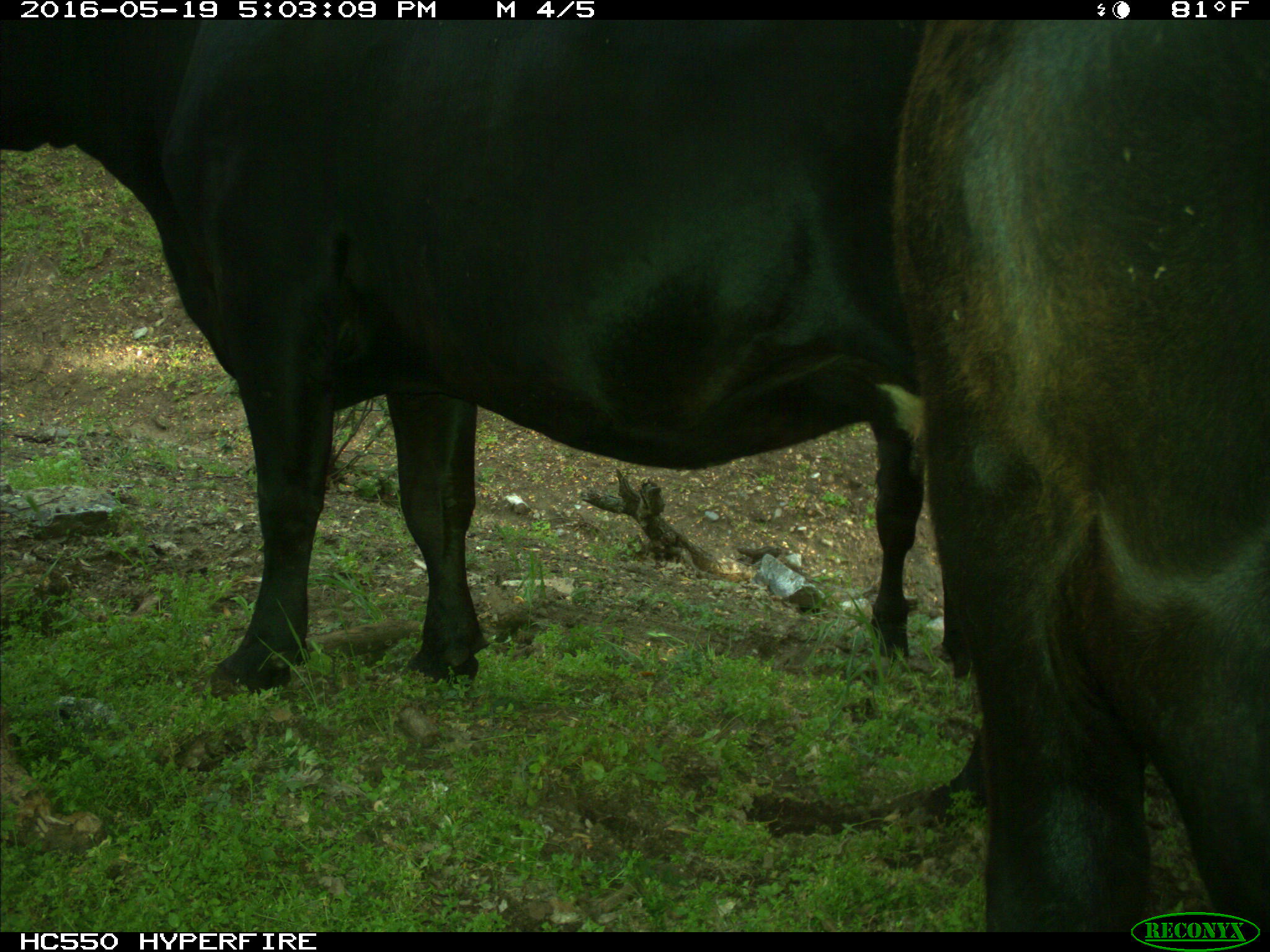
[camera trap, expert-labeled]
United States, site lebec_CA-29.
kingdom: Animalia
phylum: Chordata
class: Mammalia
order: Artiodactyla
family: Bovidae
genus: Bos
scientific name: Bos taurus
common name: domestic cow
Bos taurus (domestic cow).